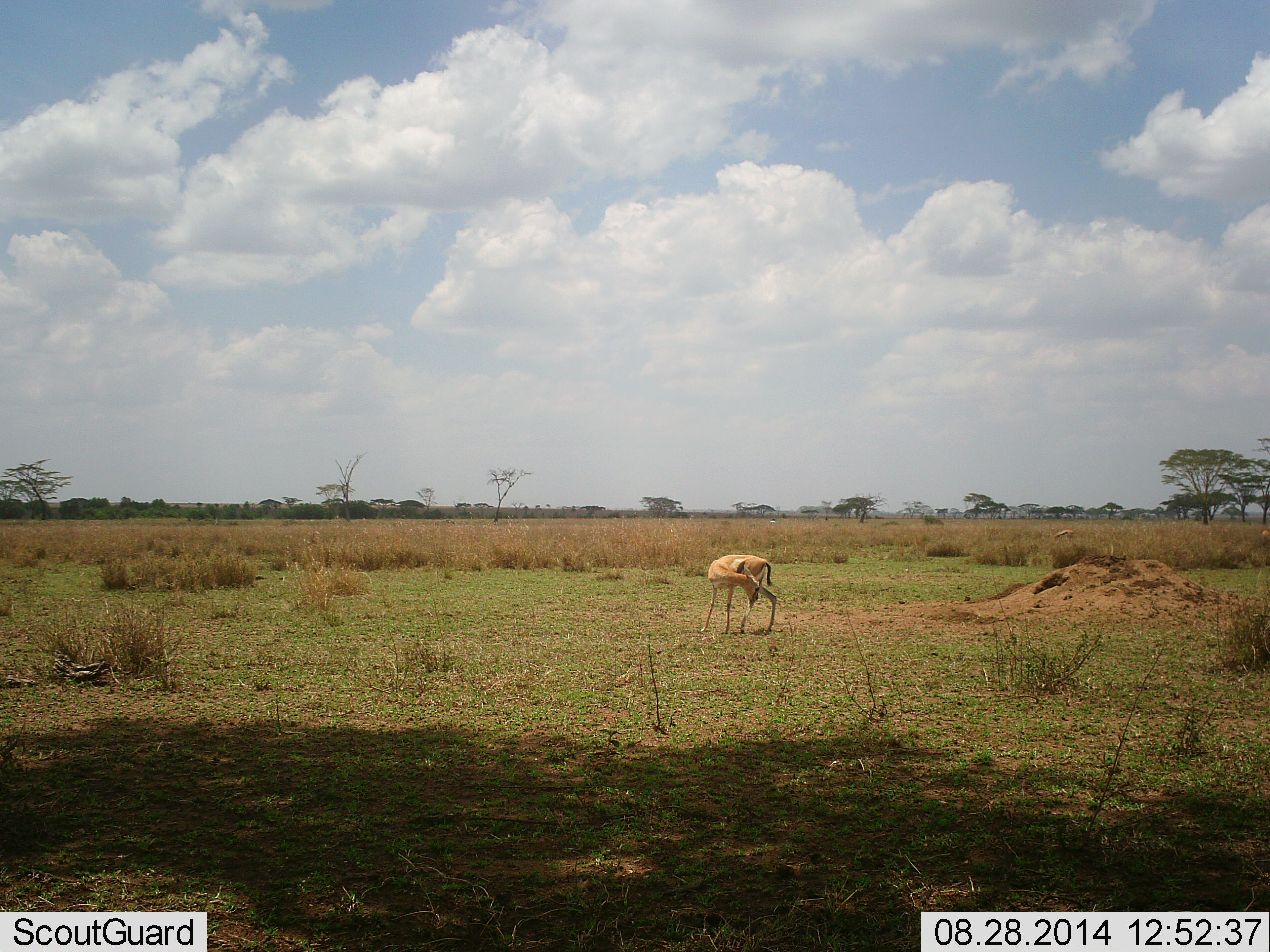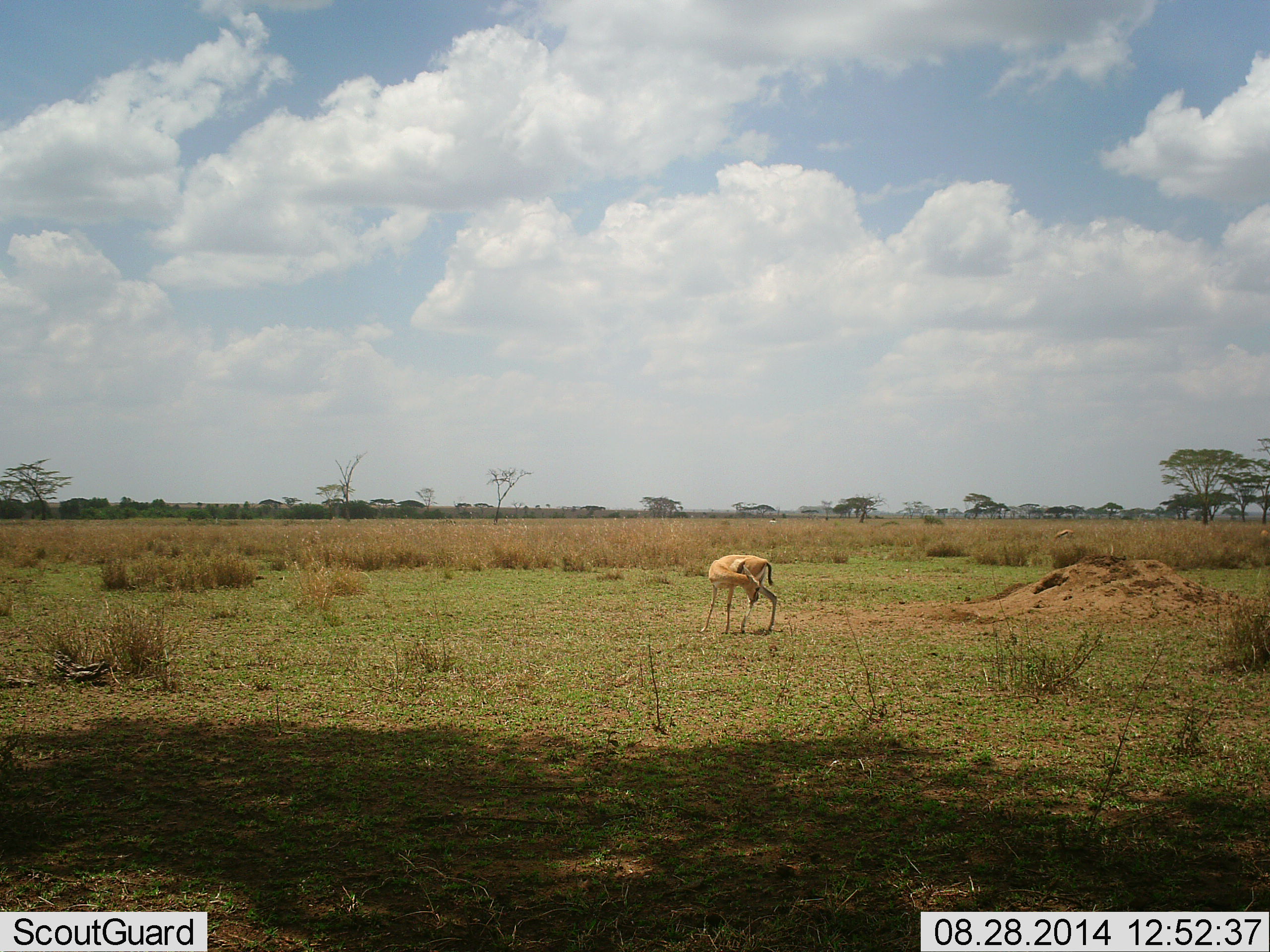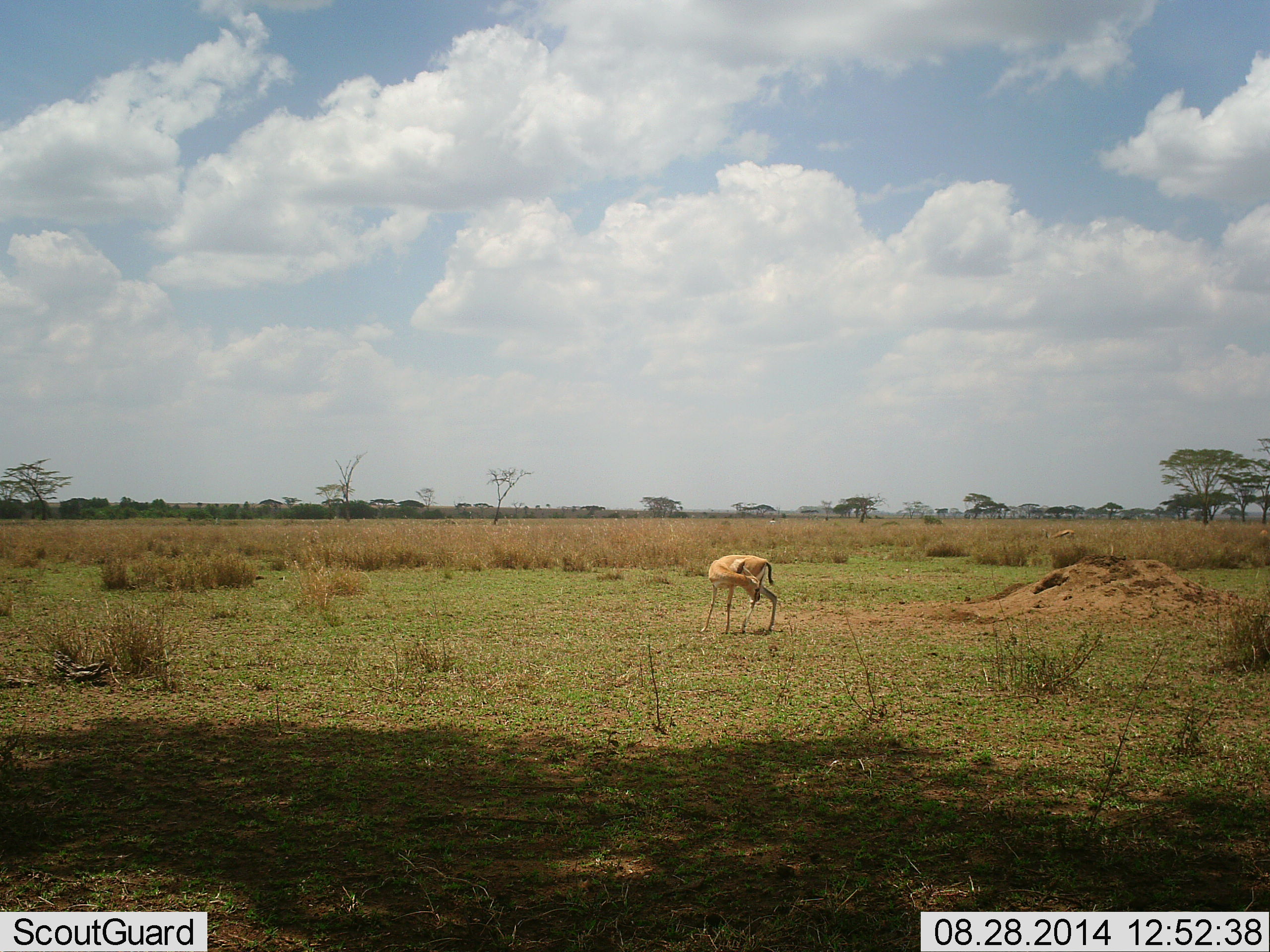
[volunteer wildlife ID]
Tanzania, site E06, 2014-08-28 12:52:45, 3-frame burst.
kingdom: Animalia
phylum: Chordata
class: Mammalia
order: Artiodactyla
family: Bovidae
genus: Eudorcas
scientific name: Eudorcas thomsonii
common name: thomson's gazelle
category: gazellethomsons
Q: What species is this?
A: Gazellethomsons (thomson's gazelle) (Eudorcas thomsonii).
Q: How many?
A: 1.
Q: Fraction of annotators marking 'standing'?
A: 100%.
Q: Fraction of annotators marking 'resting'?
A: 0%.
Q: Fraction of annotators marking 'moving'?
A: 0%.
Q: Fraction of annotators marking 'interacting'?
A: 0%.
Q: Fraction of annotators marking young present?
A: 0%.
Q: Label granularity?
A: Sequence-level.